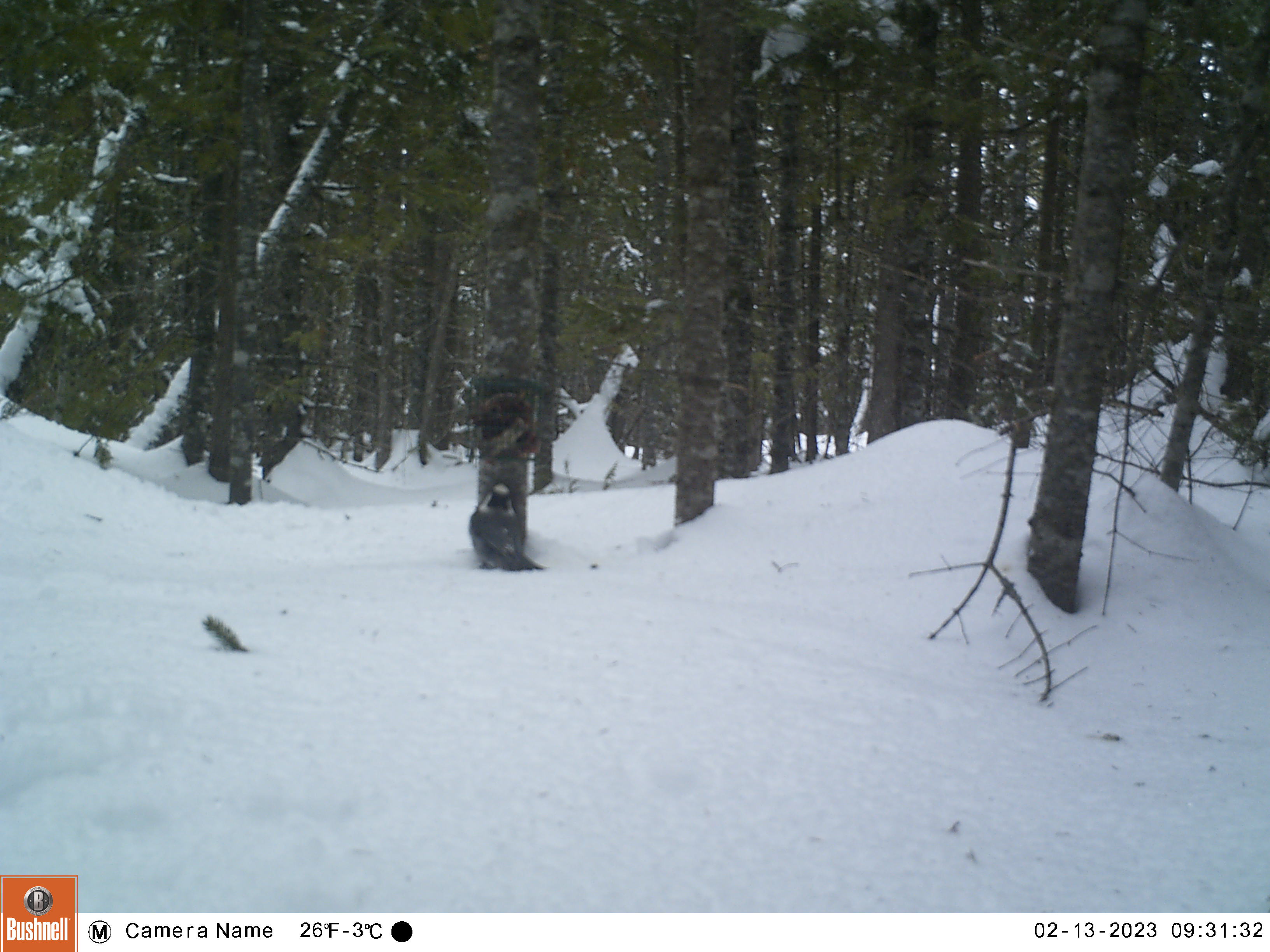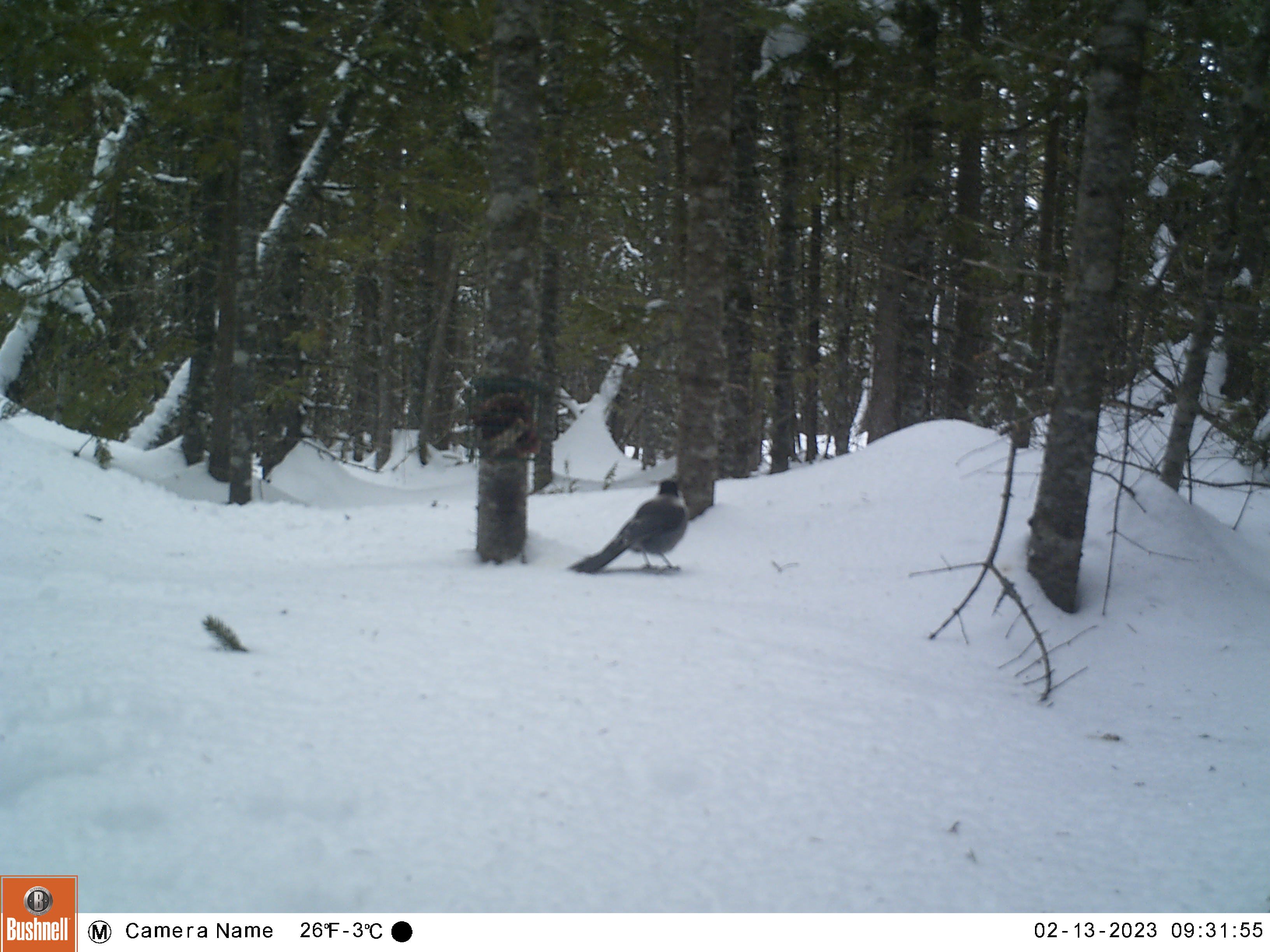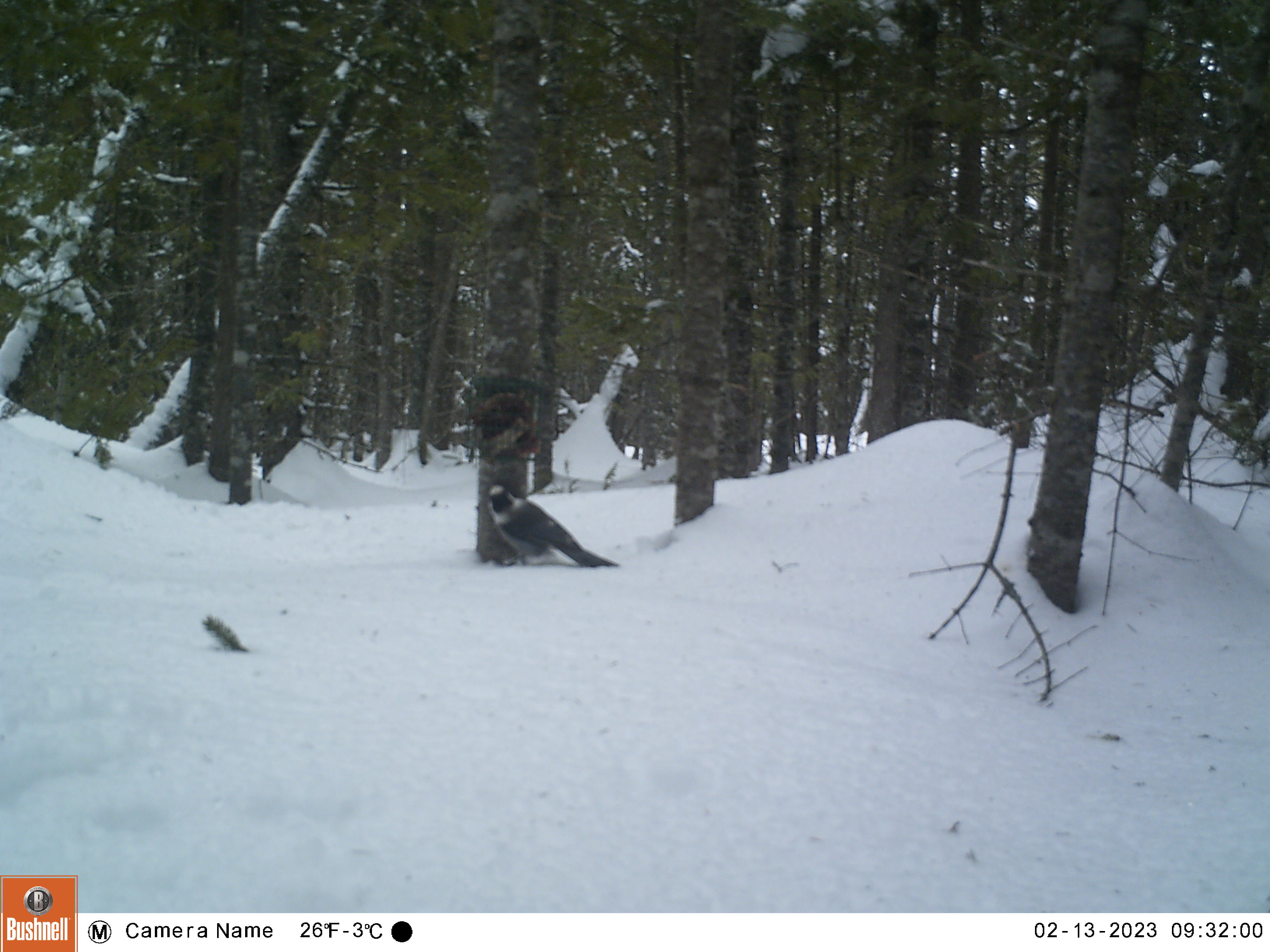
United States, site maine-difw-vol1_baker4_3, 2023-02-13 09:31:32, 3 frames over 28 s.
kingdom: Animalia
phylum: Chordata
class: Aves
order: Passeriformes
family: Corvidae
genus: Perisoreus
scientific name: Perisoreus canadensis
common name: canada jay